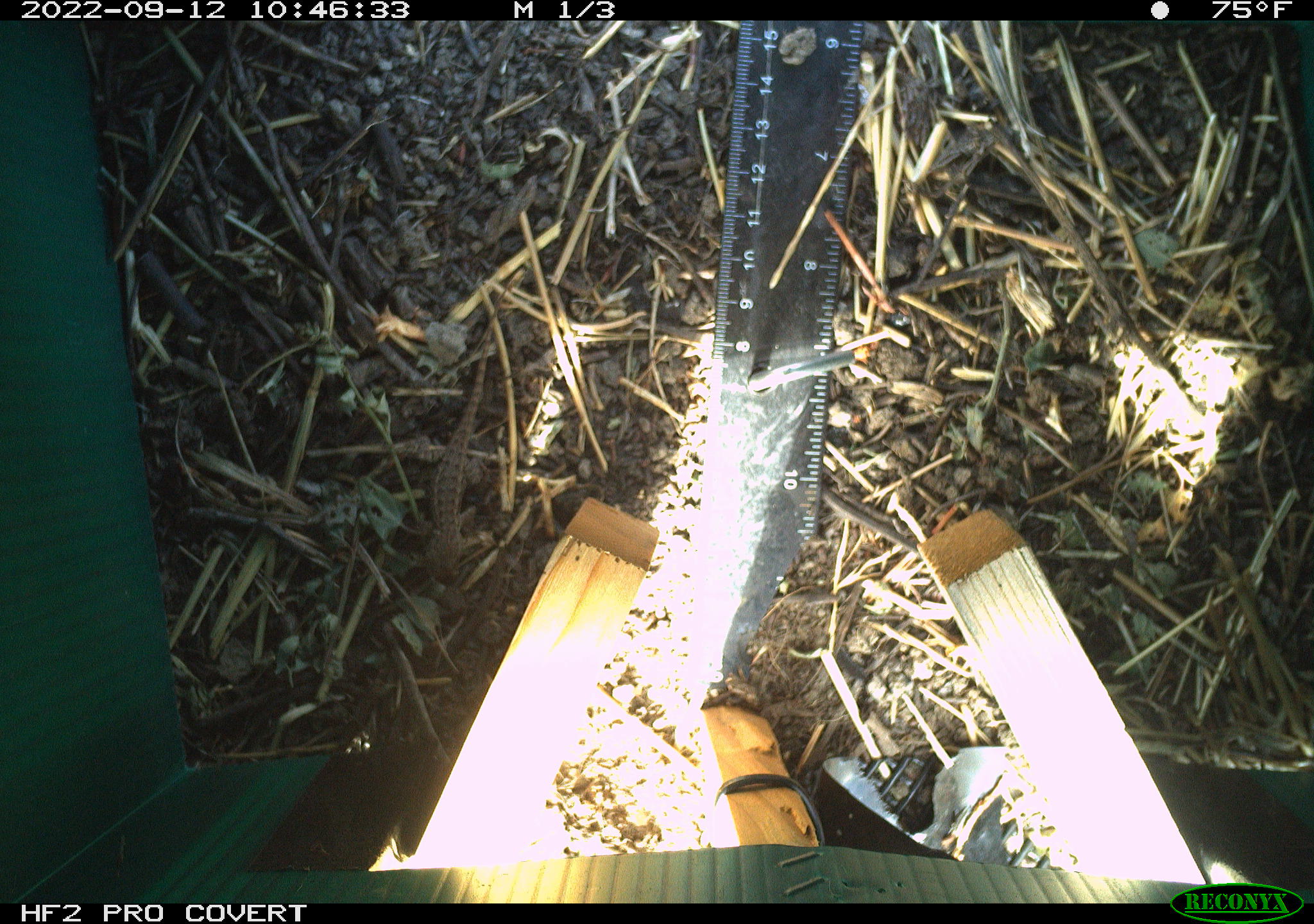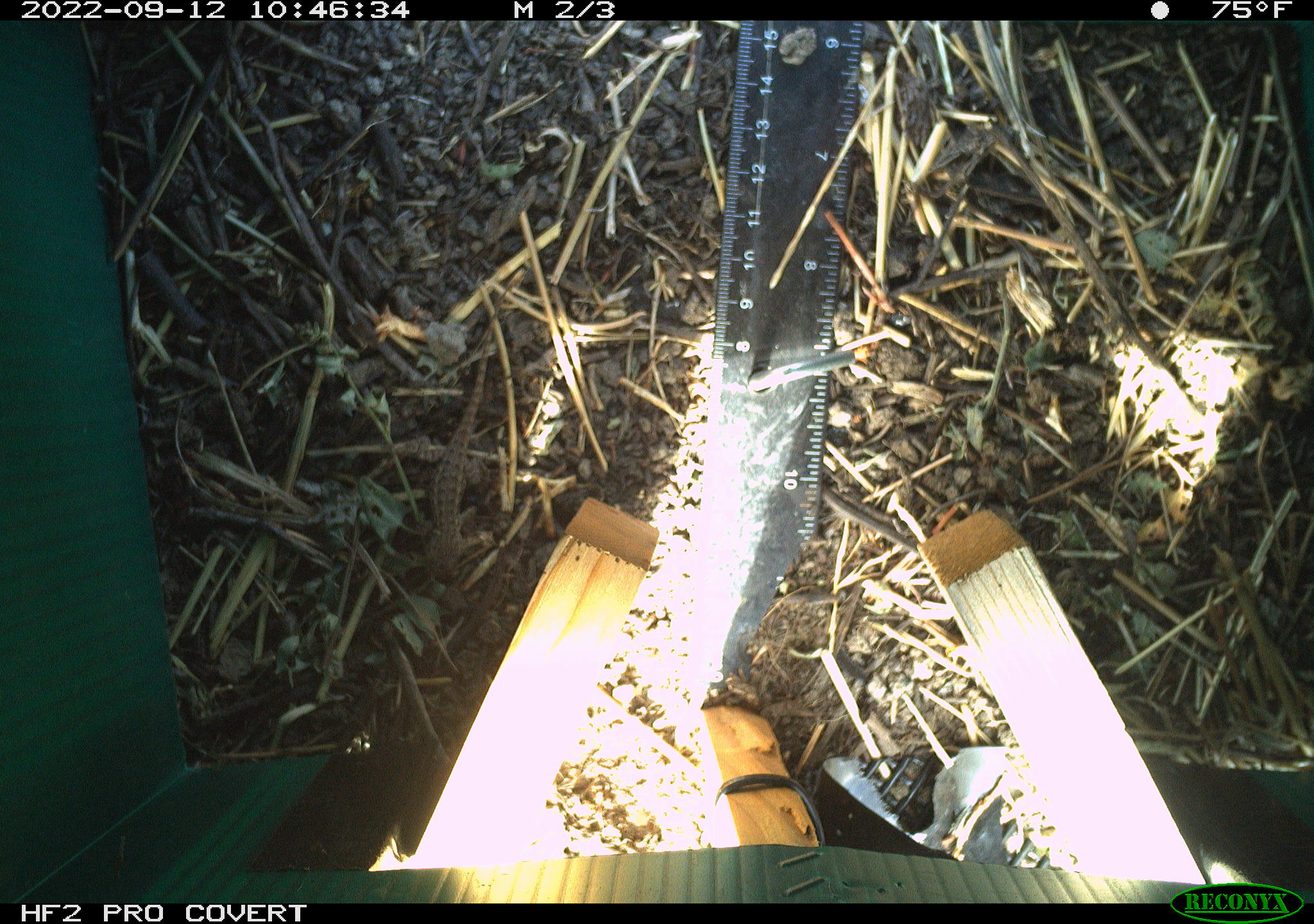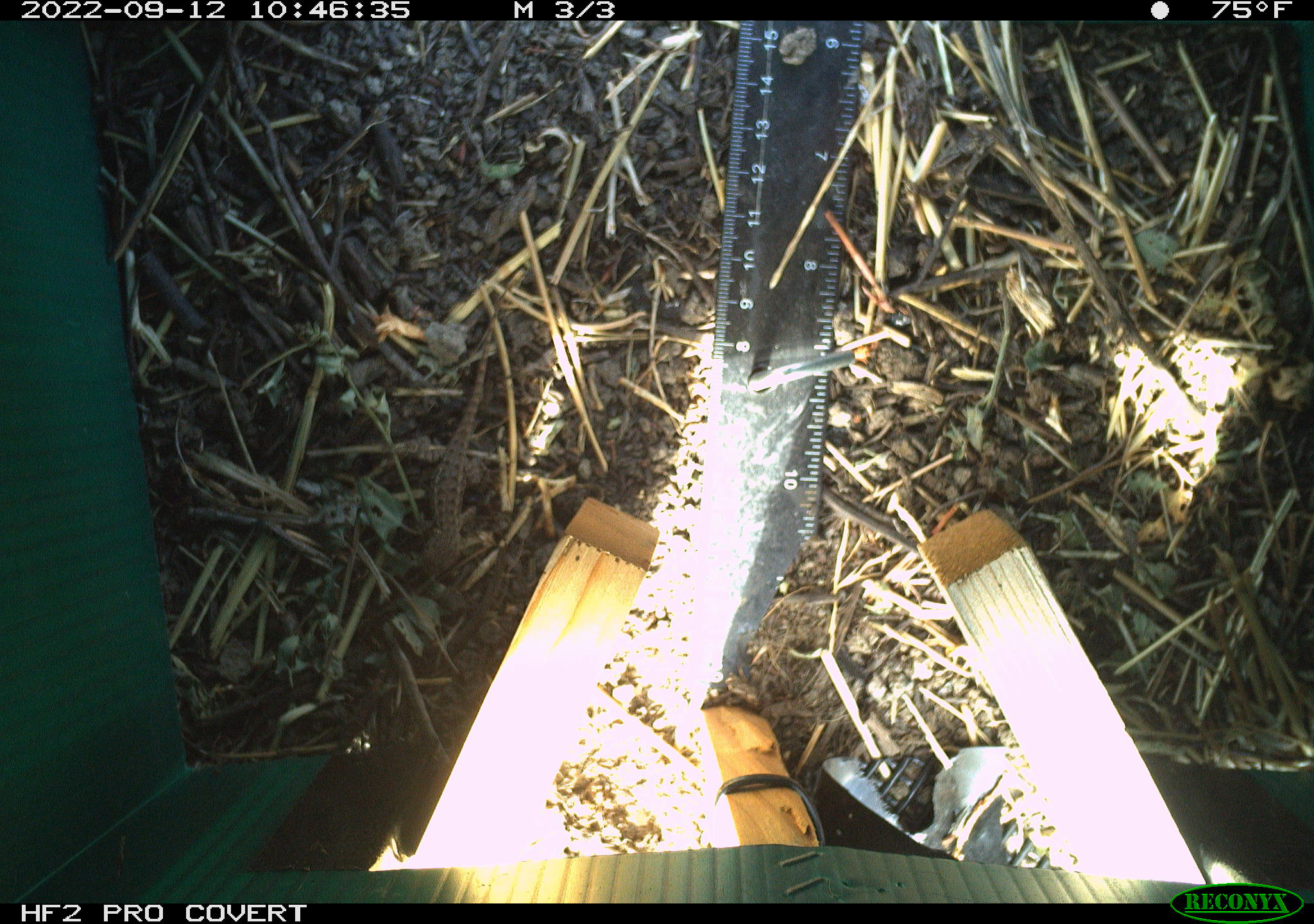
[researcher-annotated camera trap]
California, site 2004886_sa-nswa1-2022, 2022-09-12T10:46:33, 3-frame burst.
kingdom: Animalia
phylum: Chordata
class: Reptilia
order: Squamata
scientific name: Squamata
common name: lizards and snakes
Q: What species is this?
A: Lizards and snakes (Squamata).